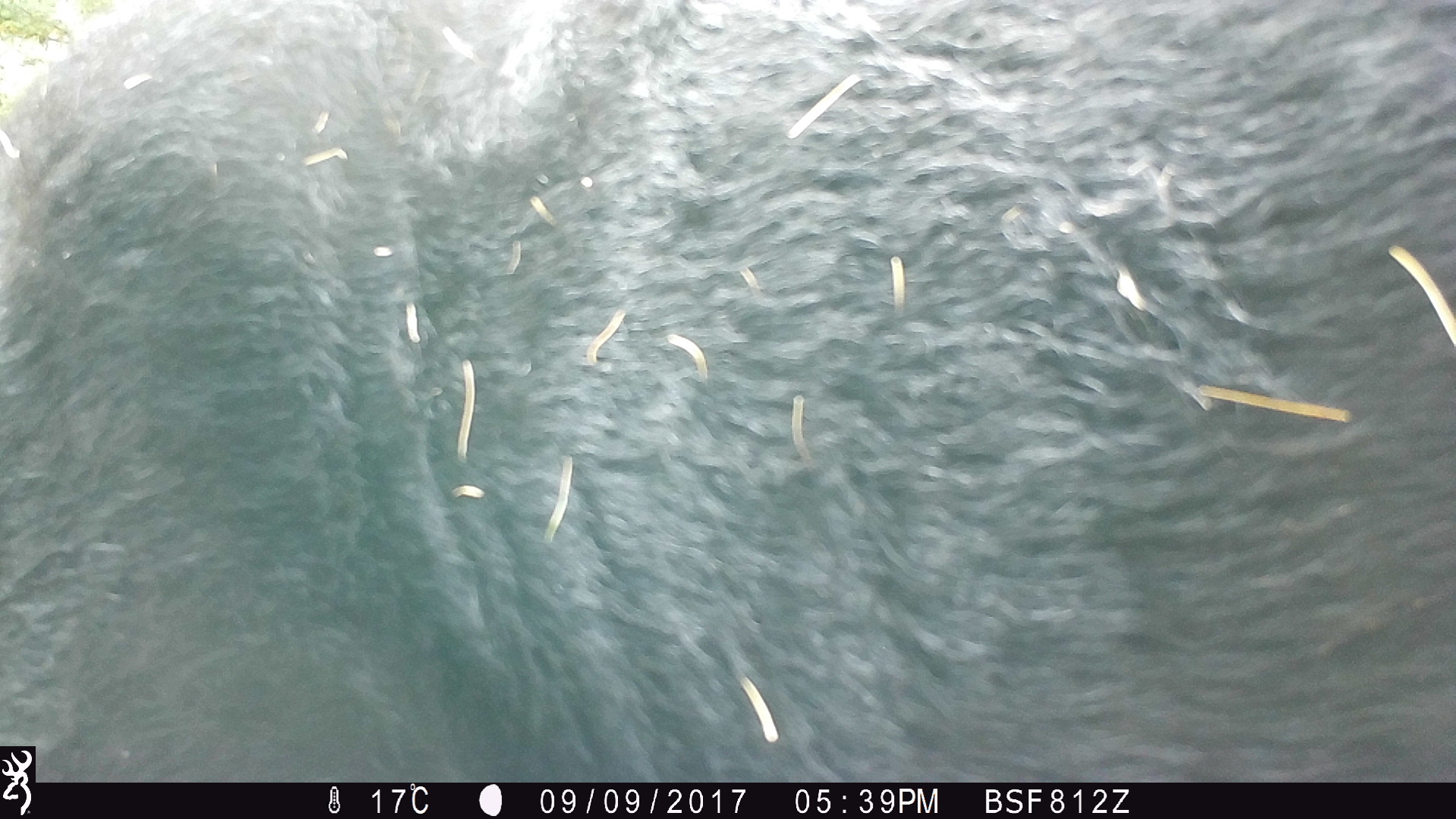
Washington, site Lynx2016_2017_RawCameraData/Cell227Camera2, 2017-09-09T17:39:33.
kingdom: Animalia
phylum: Chordata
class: Mammalia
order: Artiodactyla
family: Bovidae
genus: Bos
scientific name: Bos taurus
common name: domestic cattle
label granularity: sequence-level